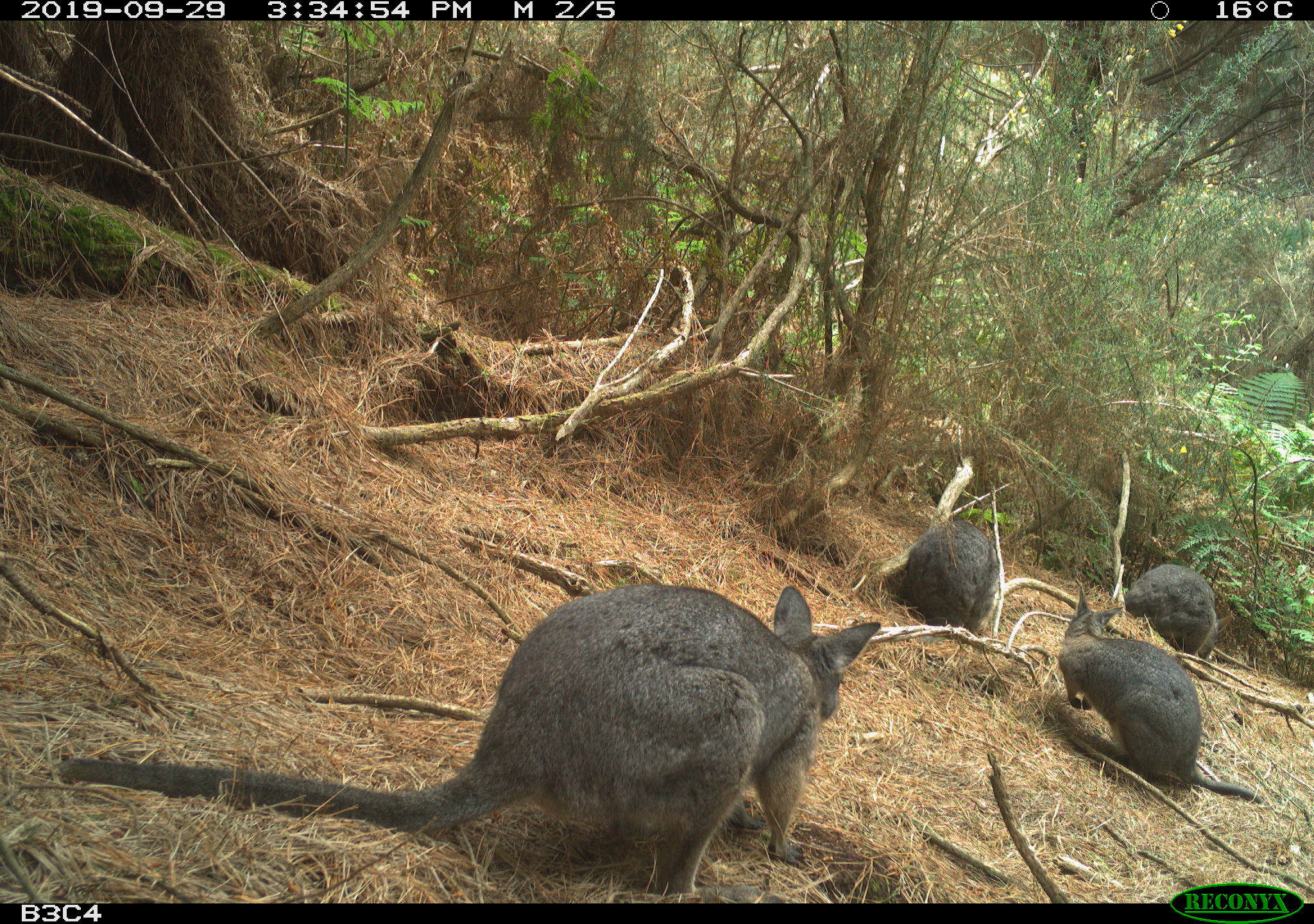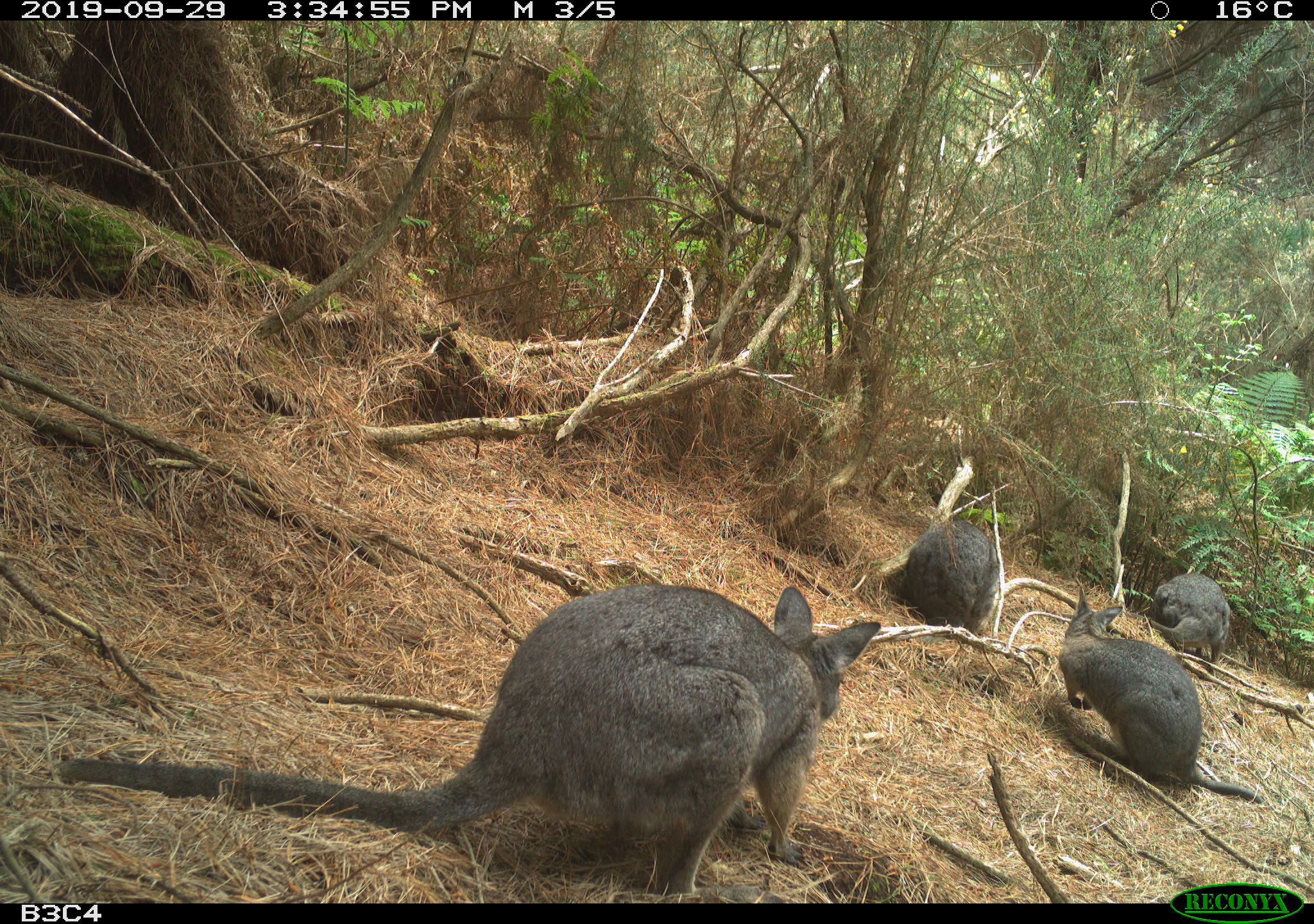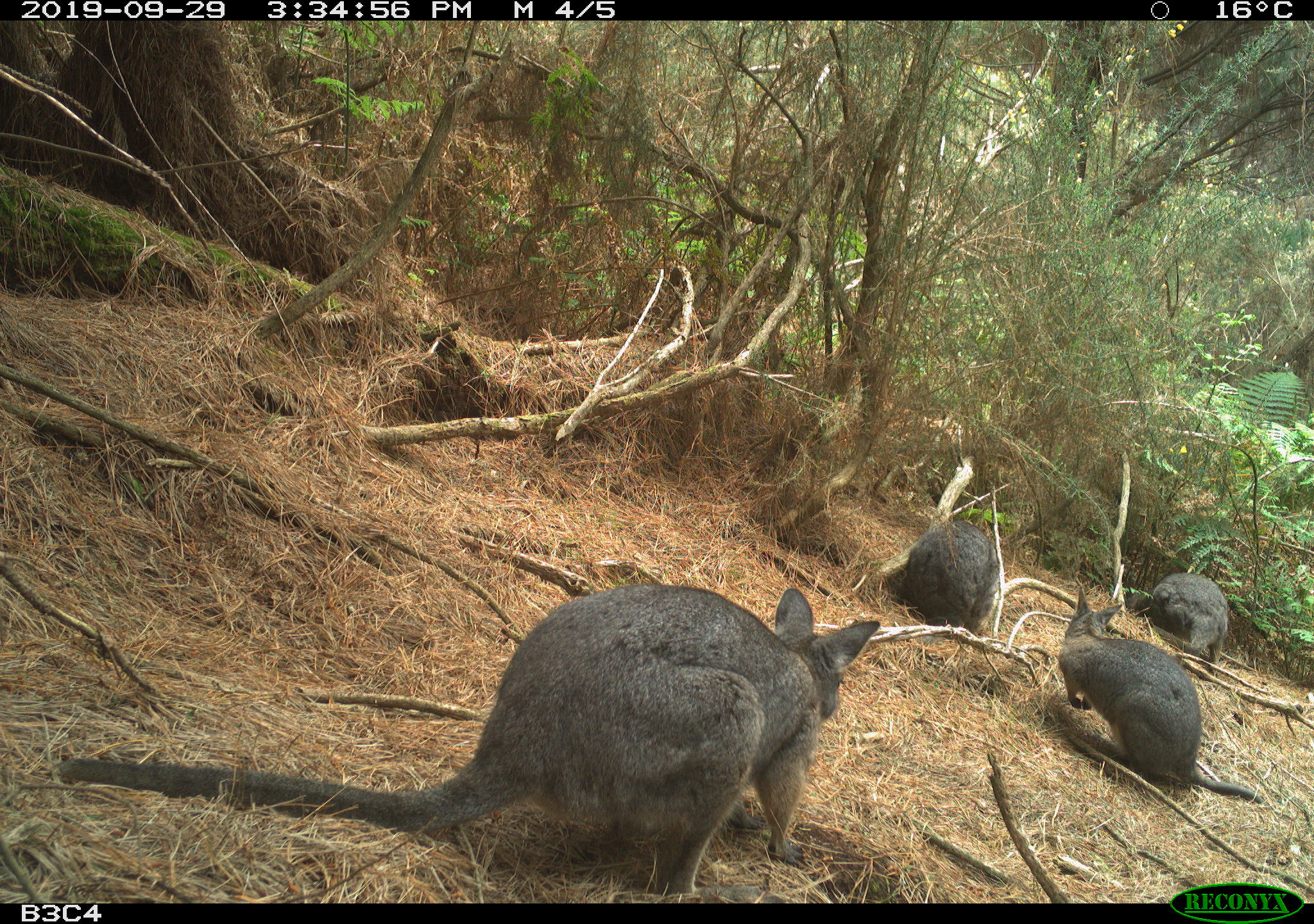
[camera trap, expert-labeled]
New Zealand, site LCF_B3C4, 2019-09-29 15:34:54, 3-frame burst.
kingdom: Animalia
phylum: Chordata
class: Mammalia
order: Diprotodontia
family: Macropodidae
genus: Notamacropus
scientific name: Notamacropus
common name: wallaby